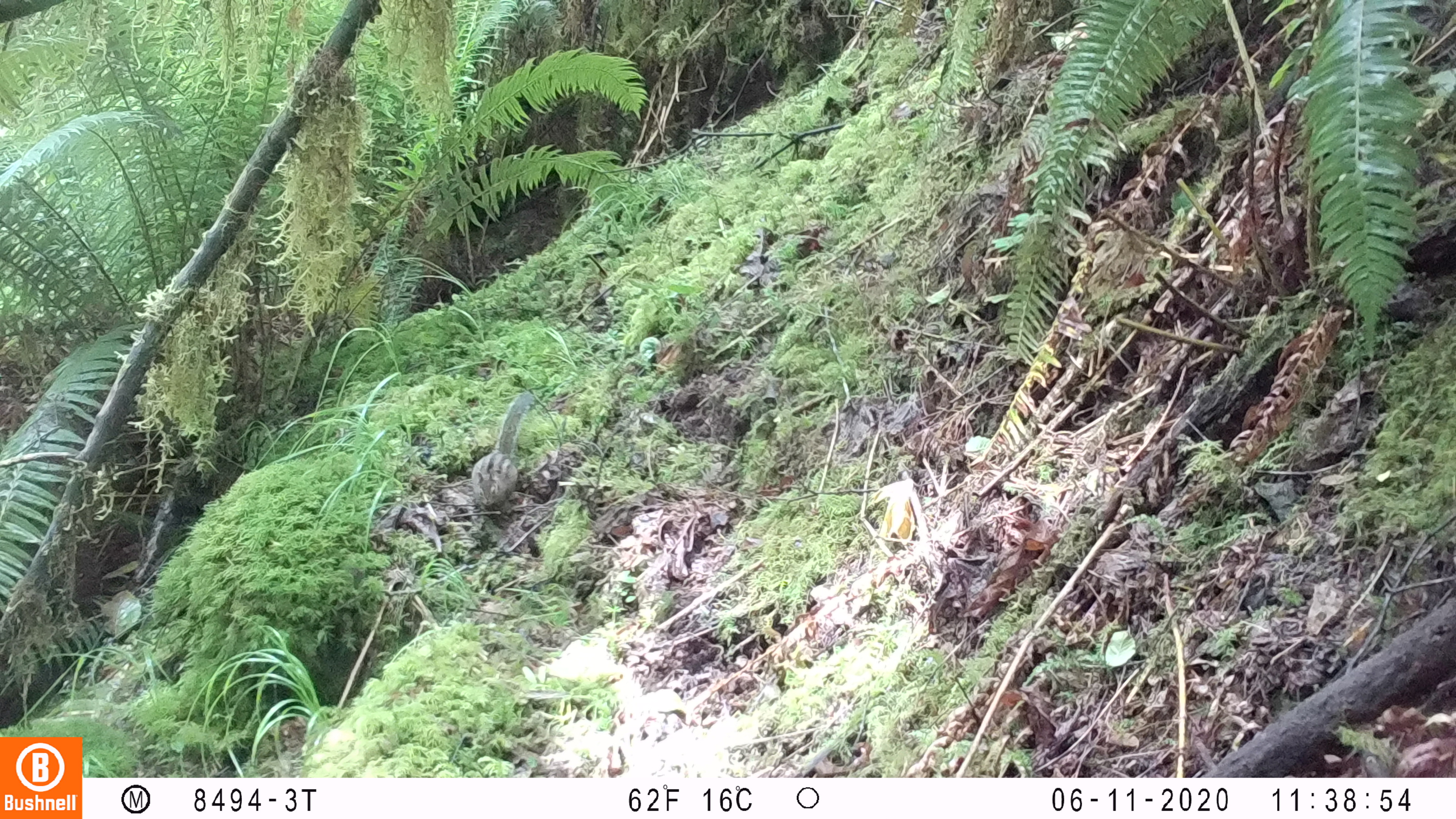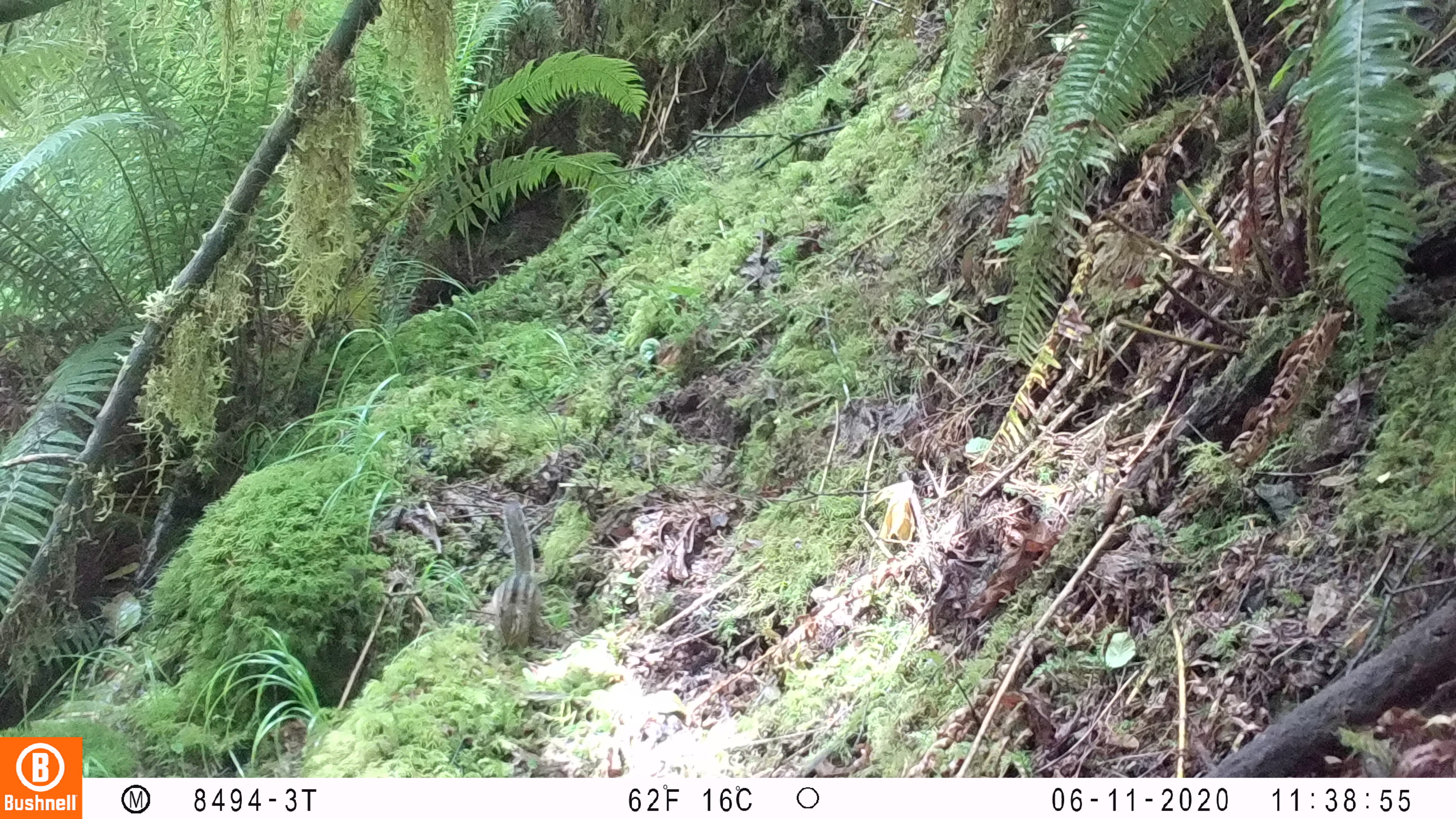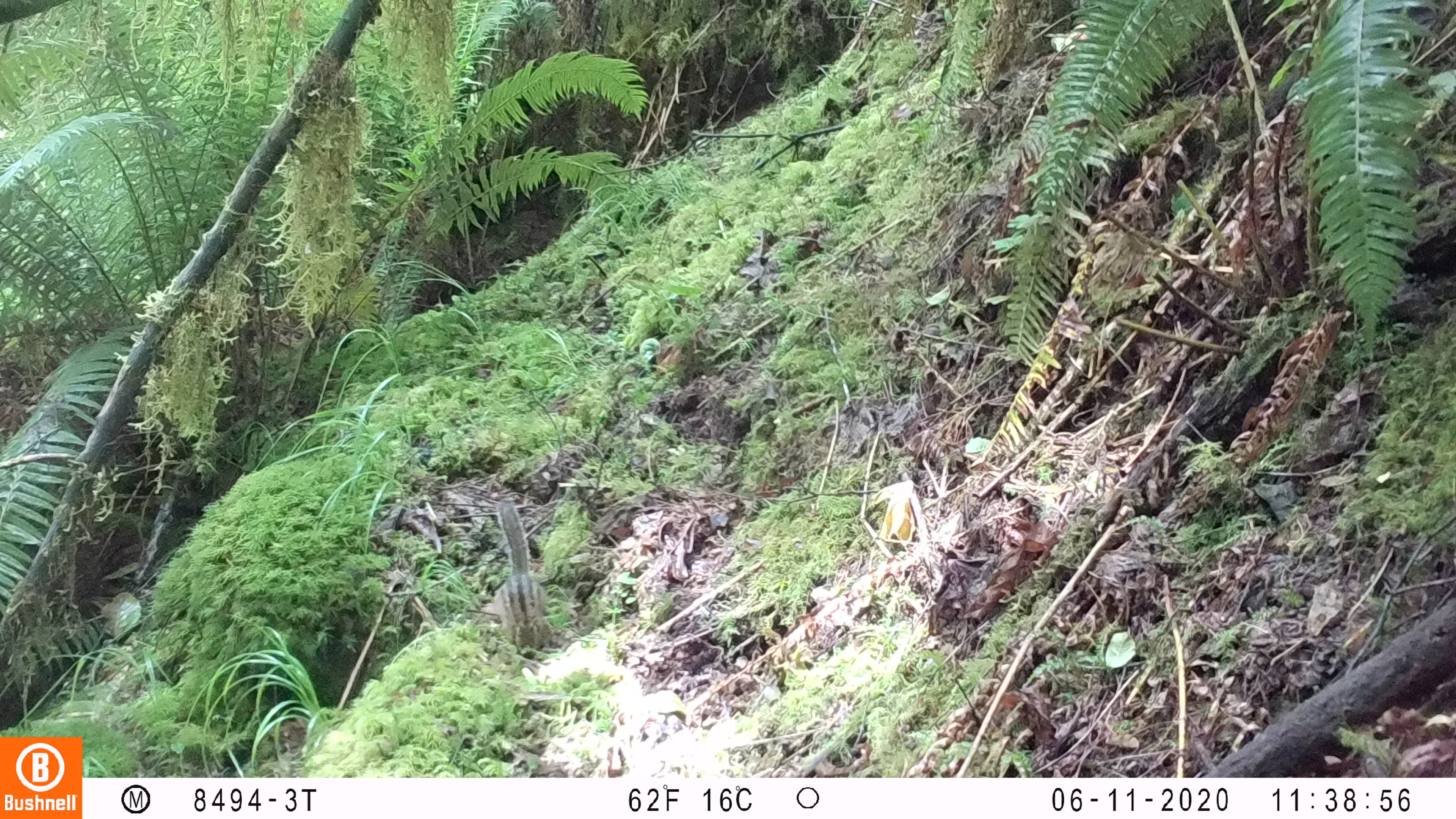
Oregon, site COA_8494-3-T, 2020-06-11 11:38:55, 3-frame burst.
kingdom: Animalia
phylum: Chordata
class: Mammalia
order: Rodentia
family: Sciuridae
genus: Neotamias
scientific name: Neotamias townsendii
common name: townsend's chipmunk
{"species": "townsend's chipmunk (Neotamias townsendii)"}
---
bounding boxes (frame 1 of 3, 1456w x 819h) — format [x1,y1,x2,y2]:
townsend's chipmunk: [464,388,537,512]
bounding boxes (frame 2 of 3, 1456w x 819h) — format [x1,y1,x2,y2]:
townsend's chipmunk: [483,500,544,661]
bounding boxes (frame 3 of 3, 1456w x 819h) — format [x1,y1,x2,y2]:
townsend's chipmunk: [488,492,561,664]